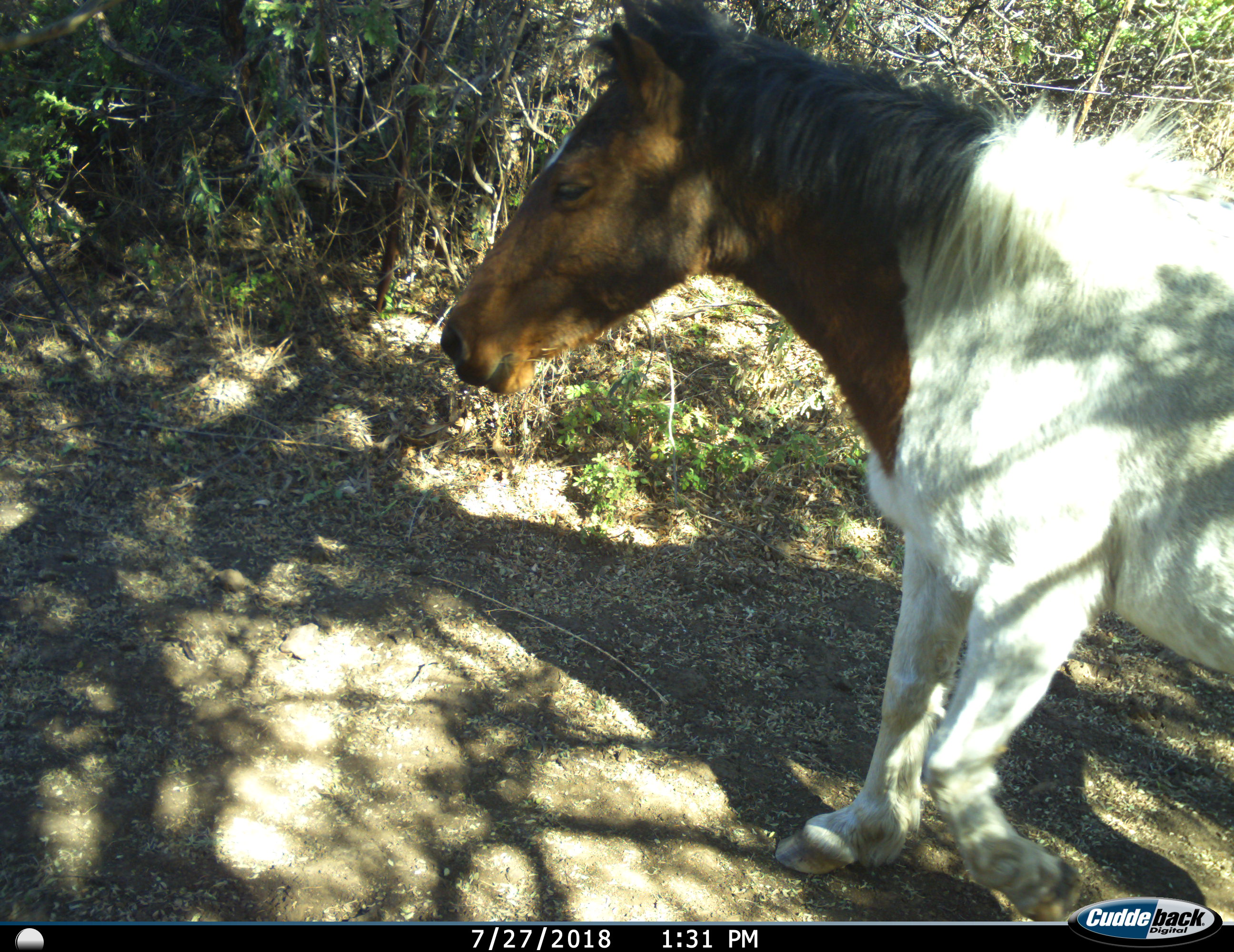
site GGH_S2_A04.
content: unidentified animal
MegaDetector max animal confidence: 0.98